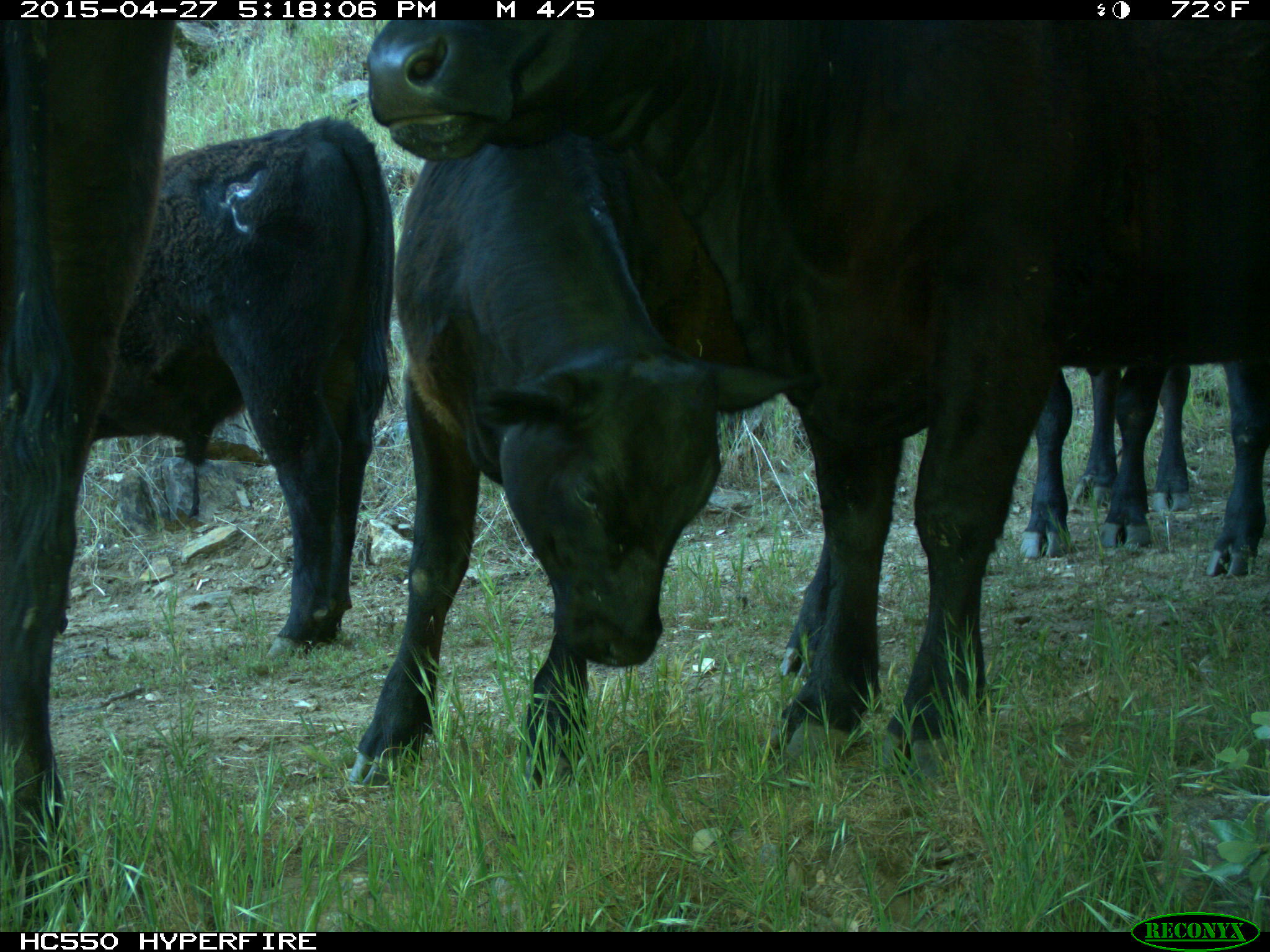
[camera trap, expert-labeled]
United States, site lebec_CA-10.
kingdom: Animalia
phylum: Chordata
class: Mammalia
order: Artiodactyla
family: Bovidae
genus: Bos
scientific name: Bos taurus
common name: domestic cow